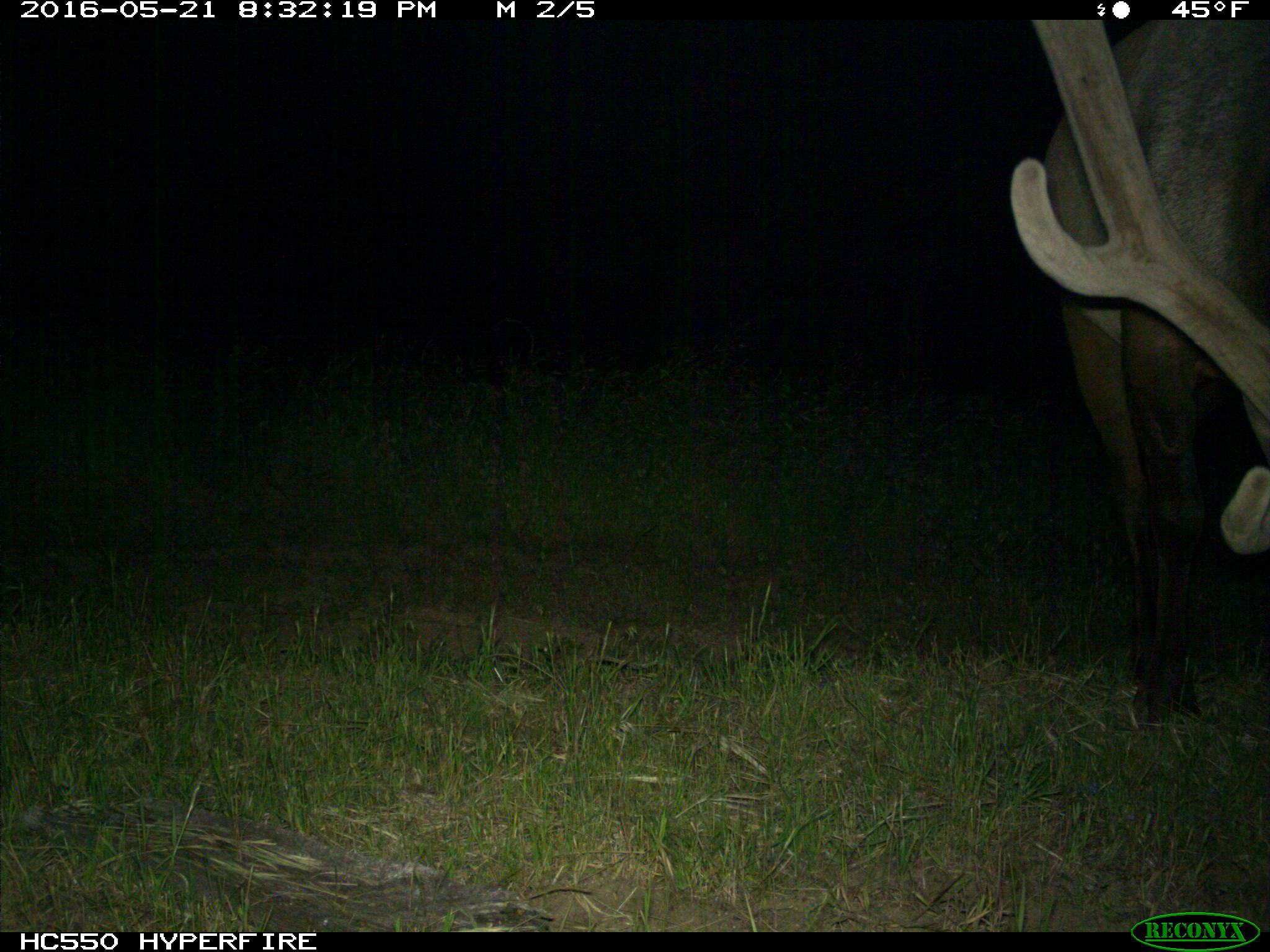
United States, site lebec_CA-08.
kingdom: Animalia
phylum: Chordata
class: Mammalia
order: Artiodactyla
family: Cervidae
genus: Cervus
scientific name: Cervus canadensis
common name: elk